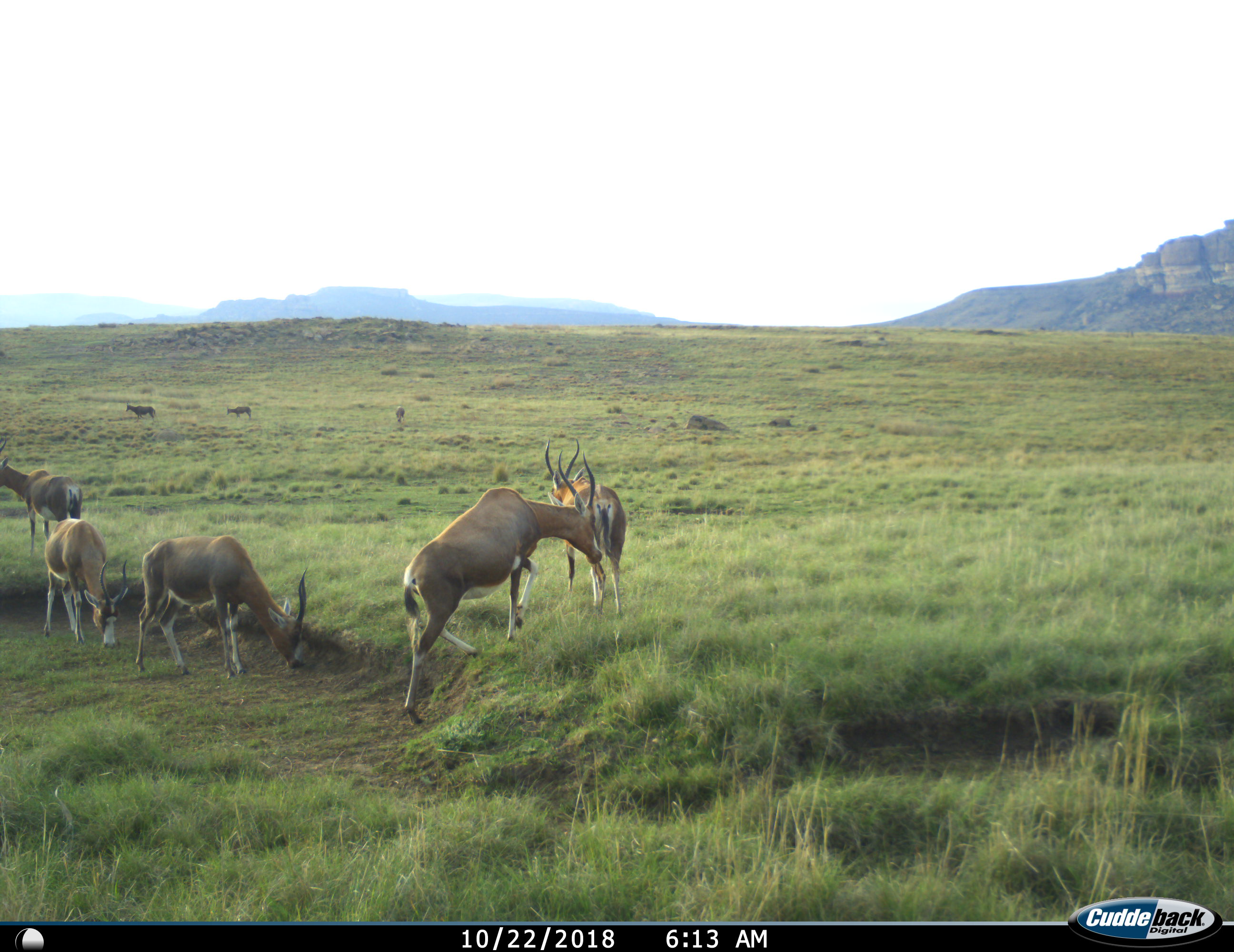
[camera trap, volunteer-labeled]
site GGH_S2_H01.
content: unidentified animal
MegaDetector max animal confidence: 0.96